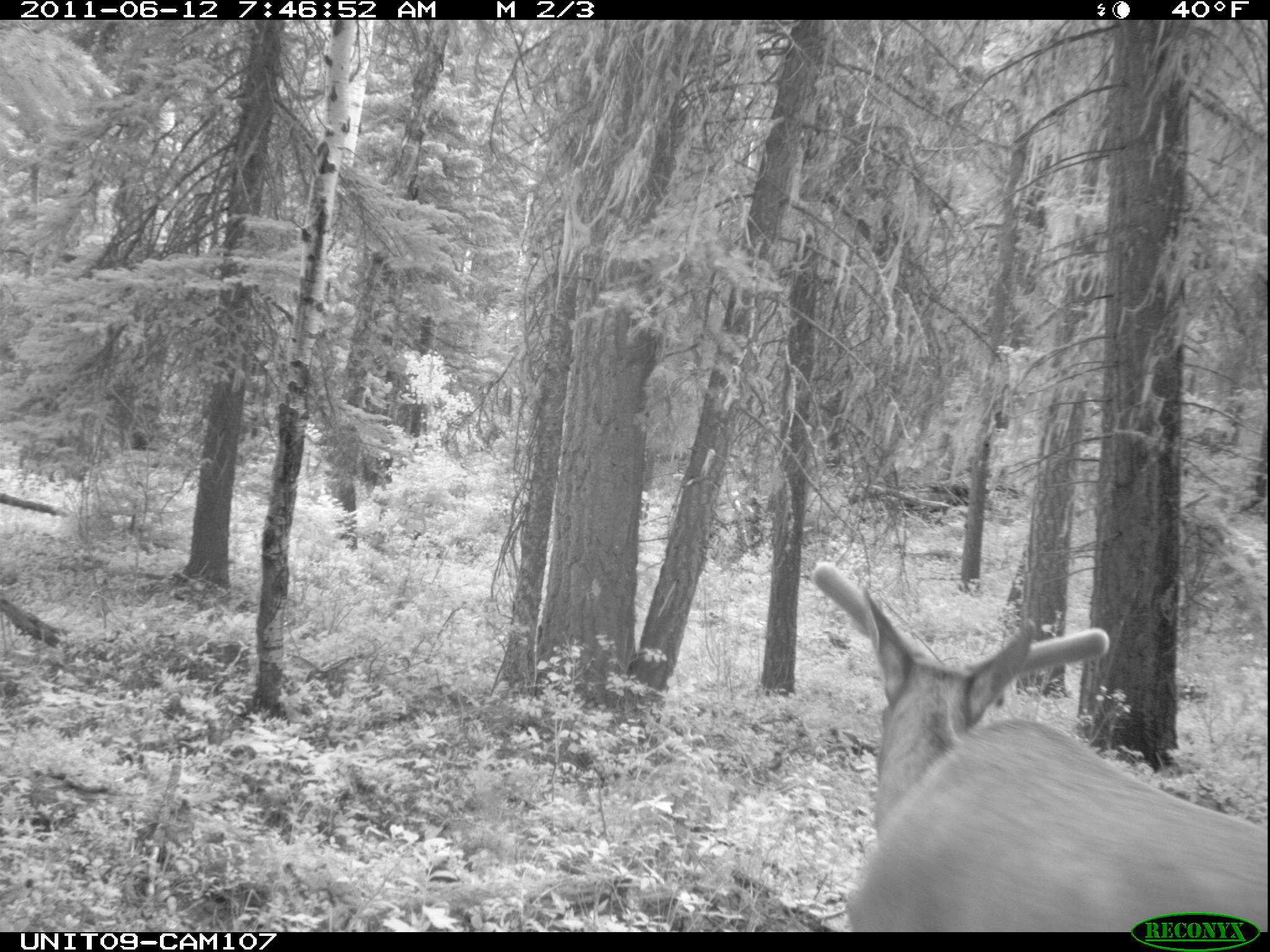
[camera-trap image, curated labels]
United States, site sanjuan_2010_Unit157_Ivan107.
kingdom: Animalia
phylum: Chordata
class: Mammalia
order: Artiodactyla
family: Cervidae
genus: Cervus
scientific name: Cervus elaphus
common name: red deer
Cervus elaphus (red deer).